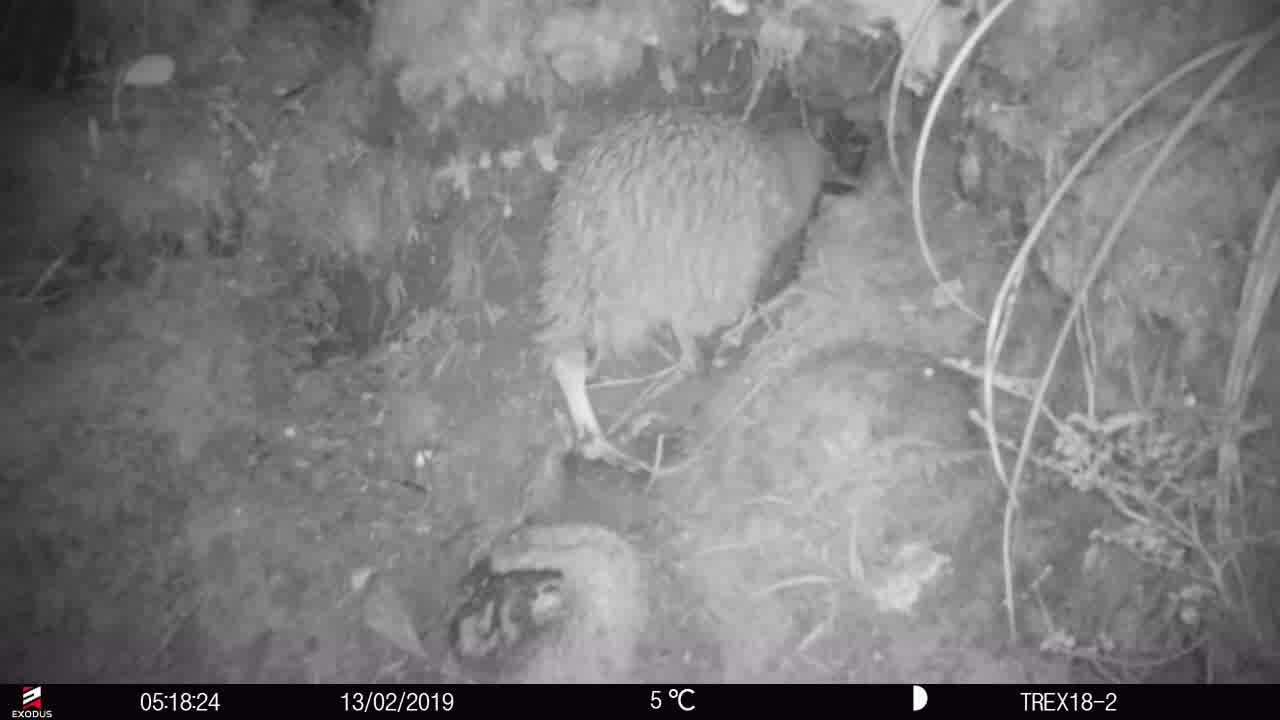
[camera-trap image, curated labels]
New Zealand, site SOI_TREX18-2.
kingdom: Animalia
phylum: Chordata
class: Aves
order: Apterygiformes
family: Apterygidae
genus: Apteryx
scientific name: Apteryx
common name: kiwi